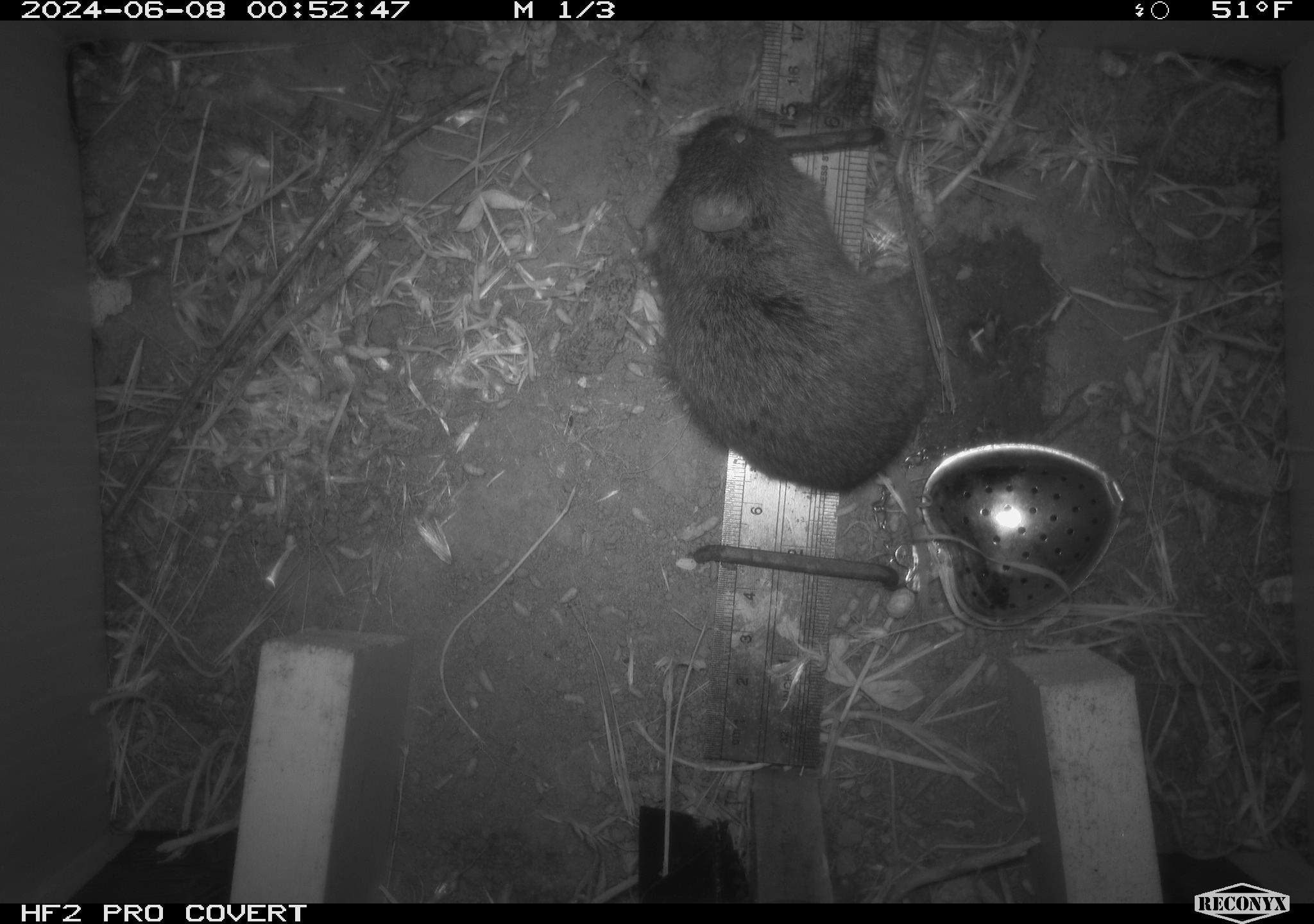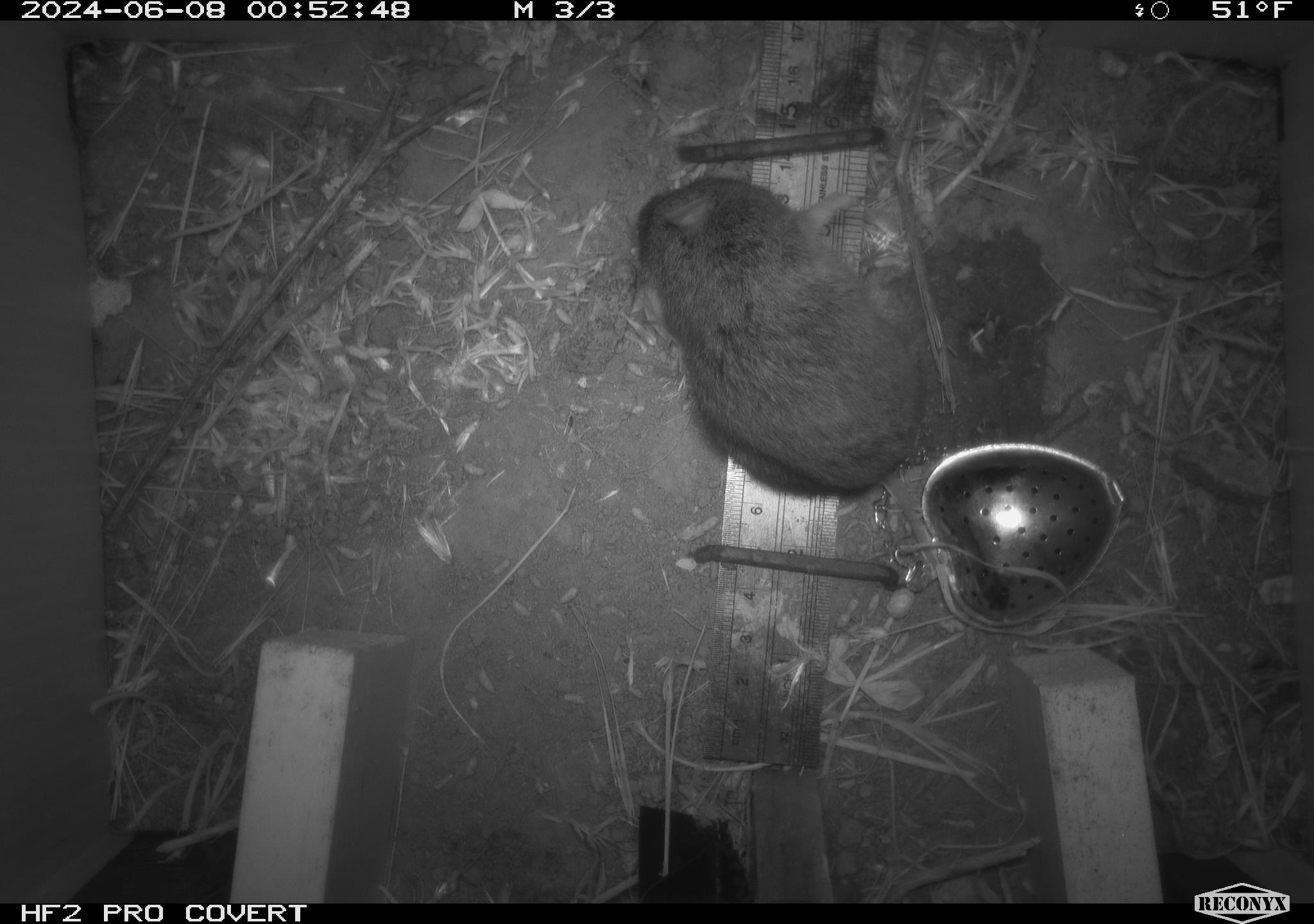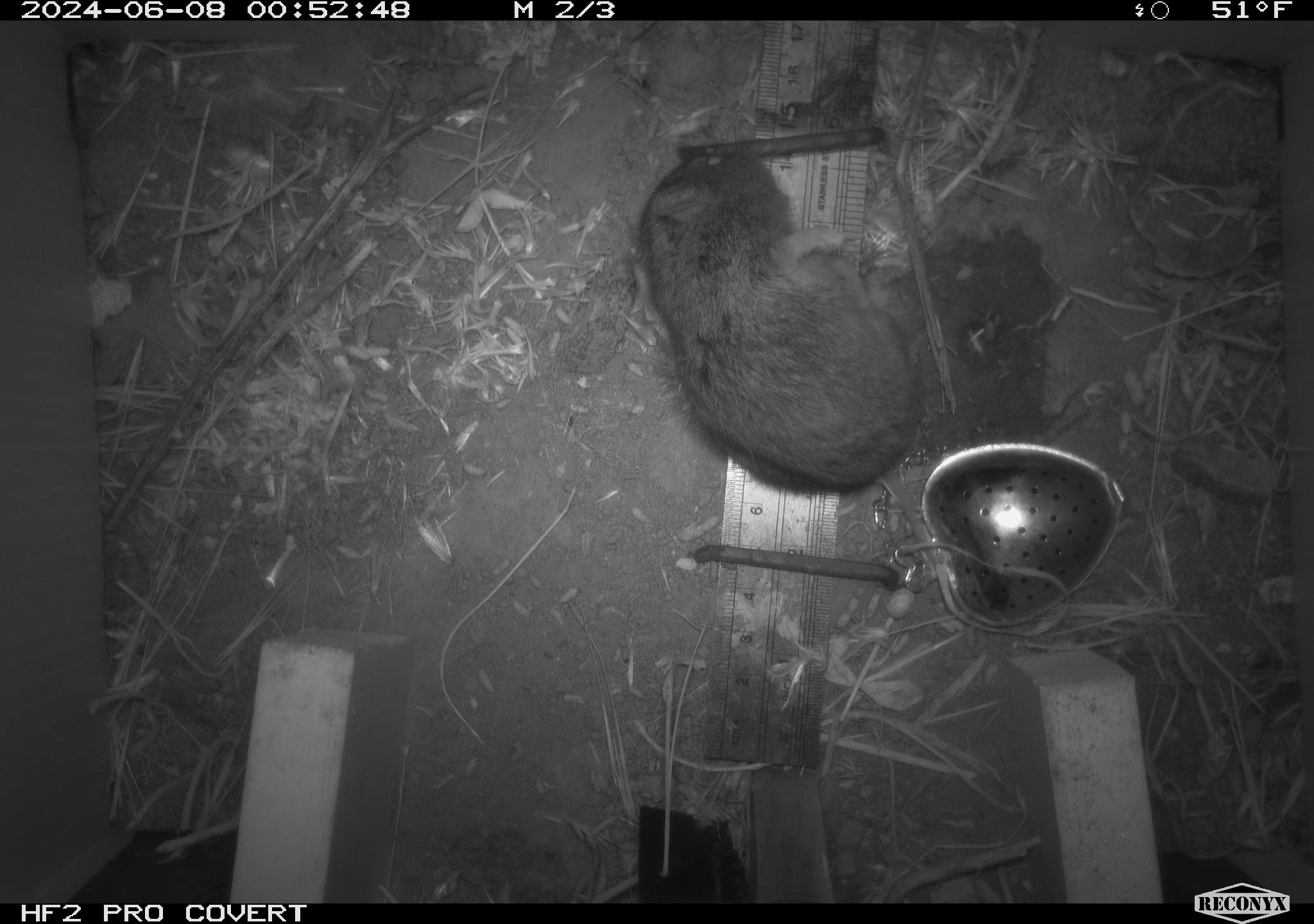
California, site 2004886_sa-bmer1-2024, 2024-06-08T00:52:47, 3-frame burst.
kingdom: Animalia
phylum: Chordata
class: Mammalia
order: Rodentia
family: Cricetidae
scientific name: Arvicolinae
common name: voles, lemmings, and muskrats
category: arvicolinae subfamily